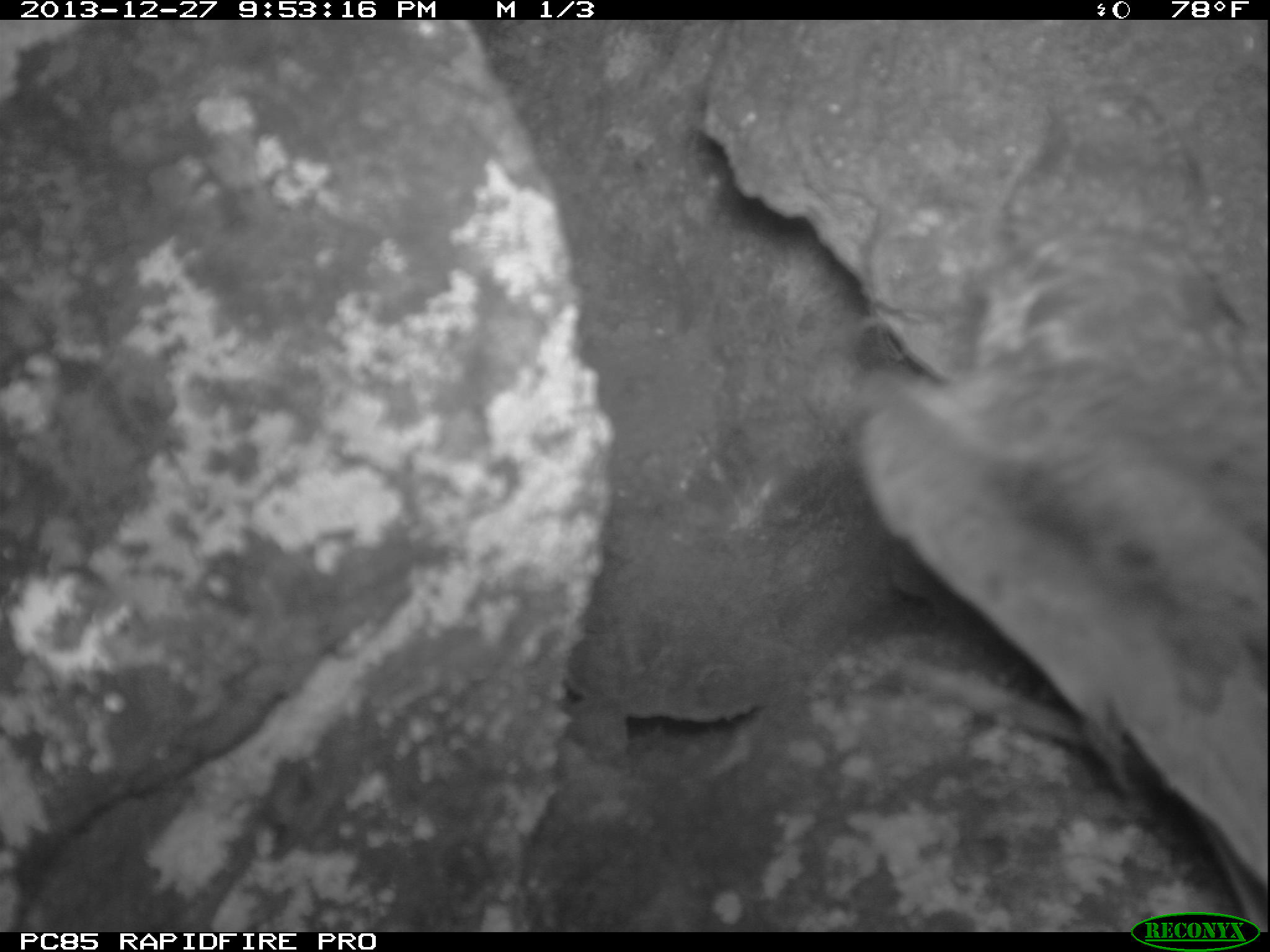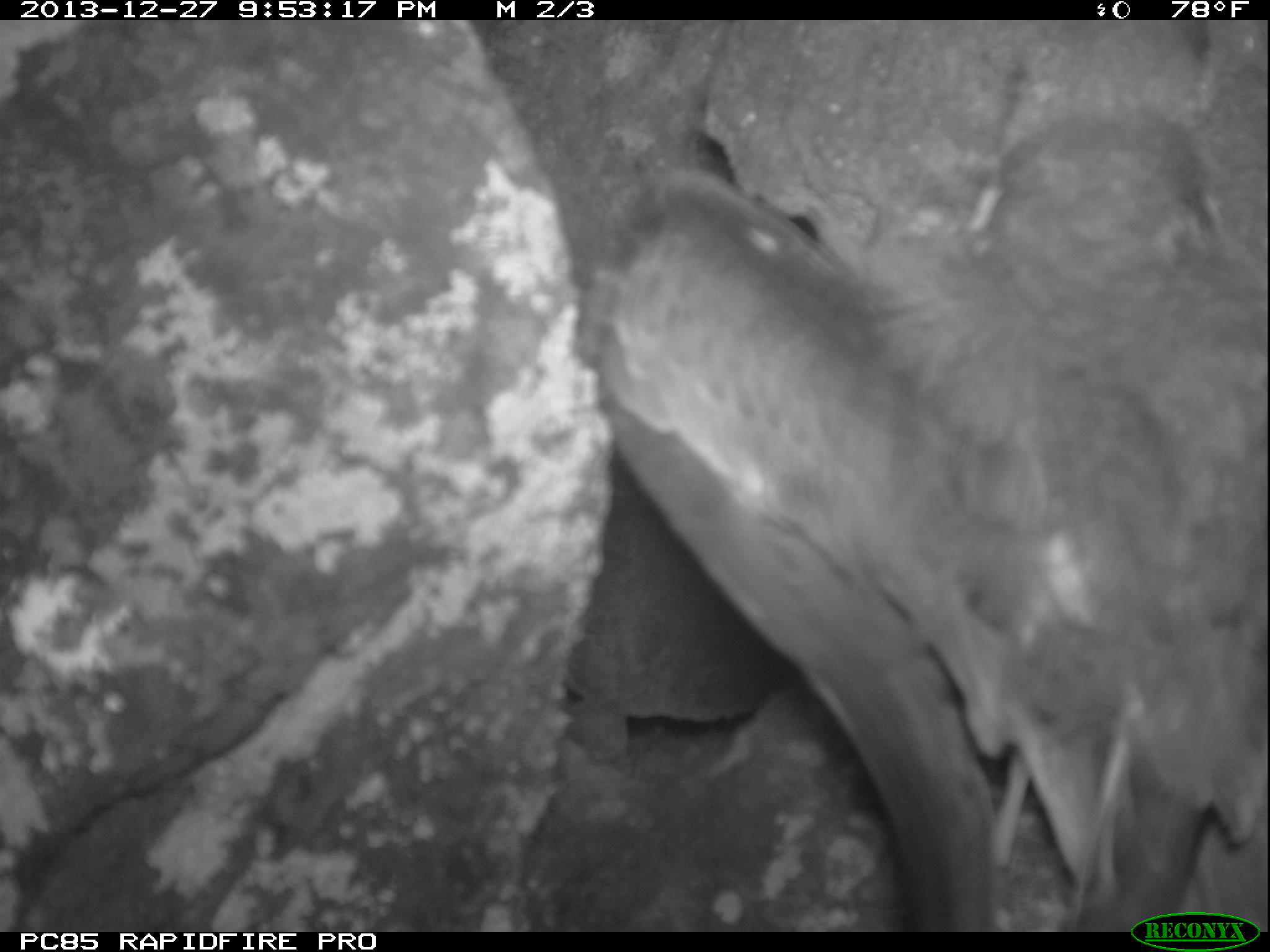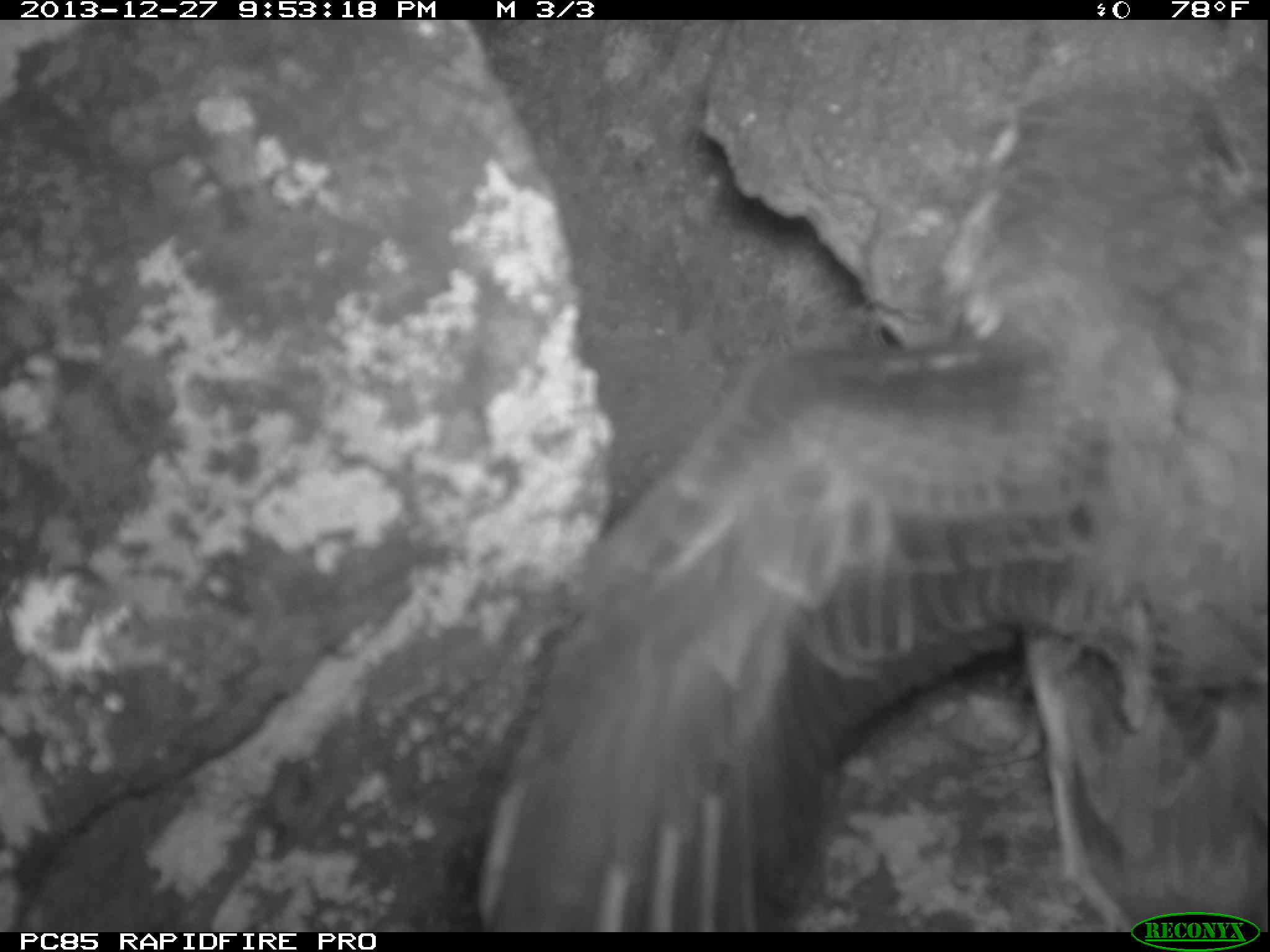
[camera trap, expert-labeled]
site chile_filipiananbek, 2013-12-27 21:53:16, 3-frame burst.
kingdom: Animalia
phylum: Chordata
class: Aves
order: Procellariiformes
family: Procellariidae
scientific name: Procellariidae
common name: petrel chick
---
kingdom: Animalia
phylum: Chordata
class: Aves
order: Procellariiformes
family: Procellariidae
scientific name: Procellariidae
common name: petrel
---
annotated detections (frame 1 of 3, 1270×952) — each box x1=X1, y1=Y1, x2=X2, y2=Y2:
petrel chick: x1=822, y1=106, x2=1270, y2=909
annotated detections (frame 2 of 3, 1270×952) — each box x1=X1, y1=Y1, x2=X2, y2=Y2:
petrel chick: x1=525, y1=21, x2=1268, y2=927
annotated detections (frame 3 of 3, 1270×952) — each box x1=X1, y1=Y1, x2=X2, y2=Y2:
petrel: x1=487, y1=24, x2=1263, y2=928